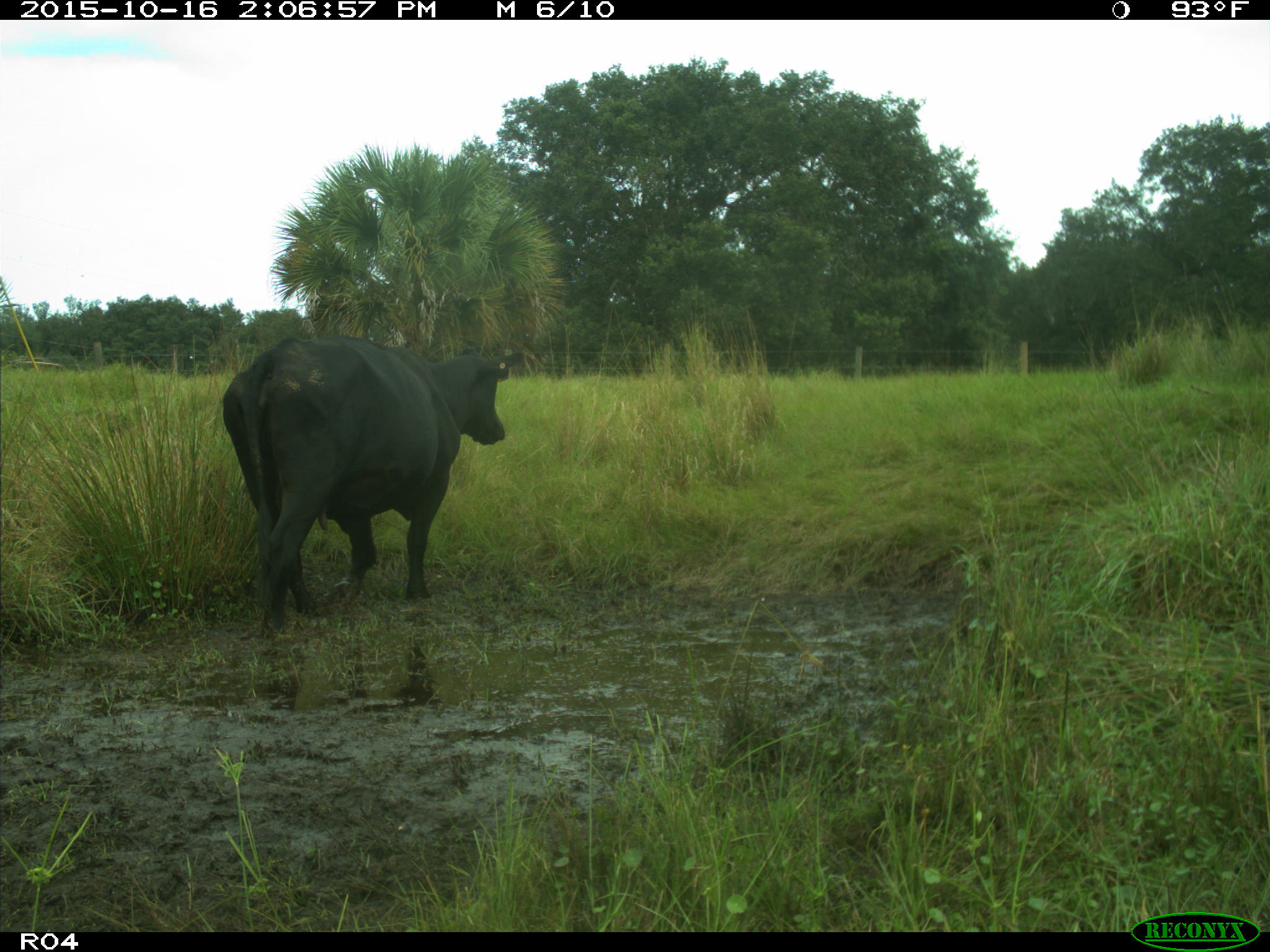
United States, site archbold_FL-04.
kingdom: Animalia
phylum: Chordata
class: Mammalia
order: Artiodactyla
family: Bovidae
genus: Bos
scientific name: Bos taurus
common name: domestic cow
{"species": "Bos taurus (domestic cow)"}